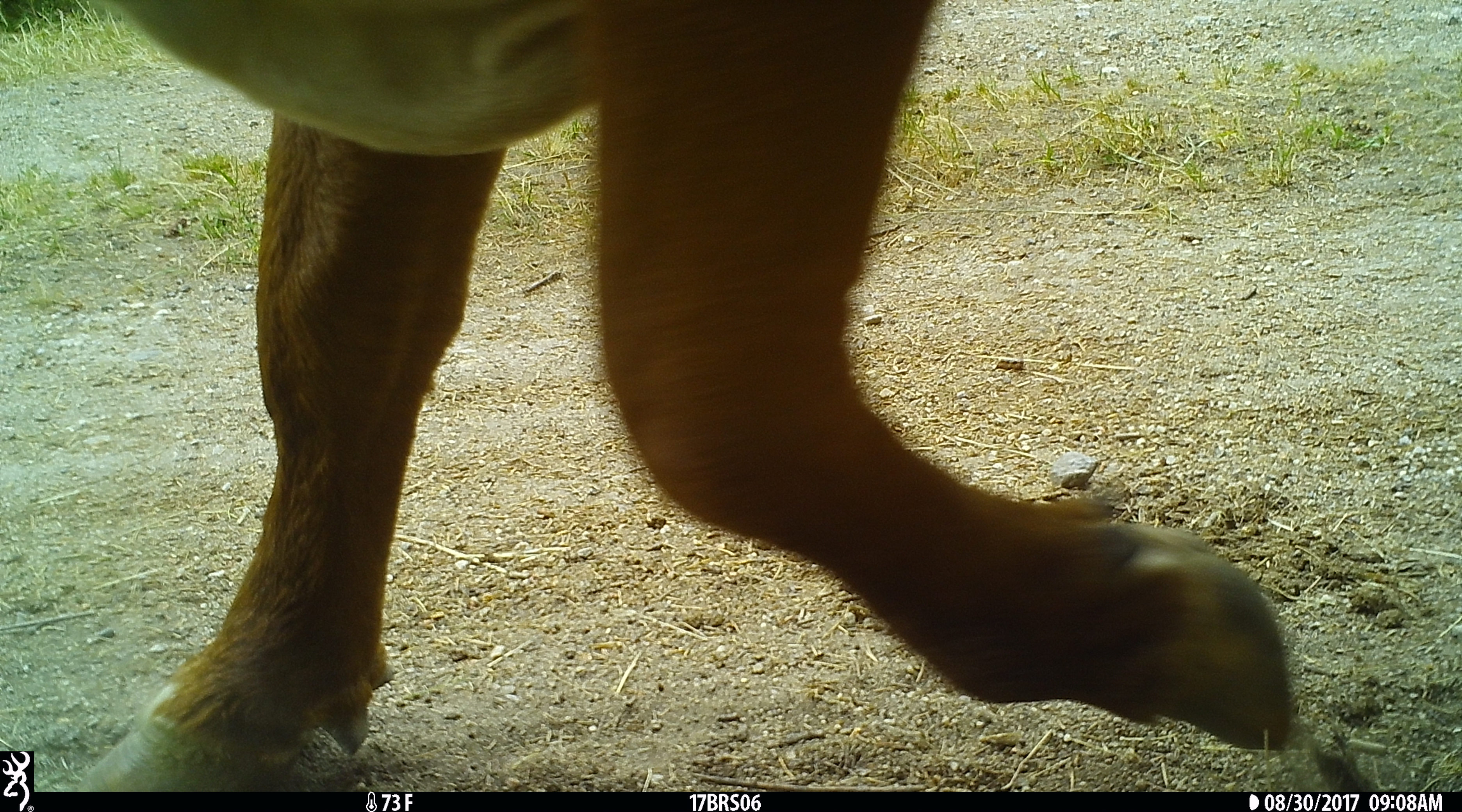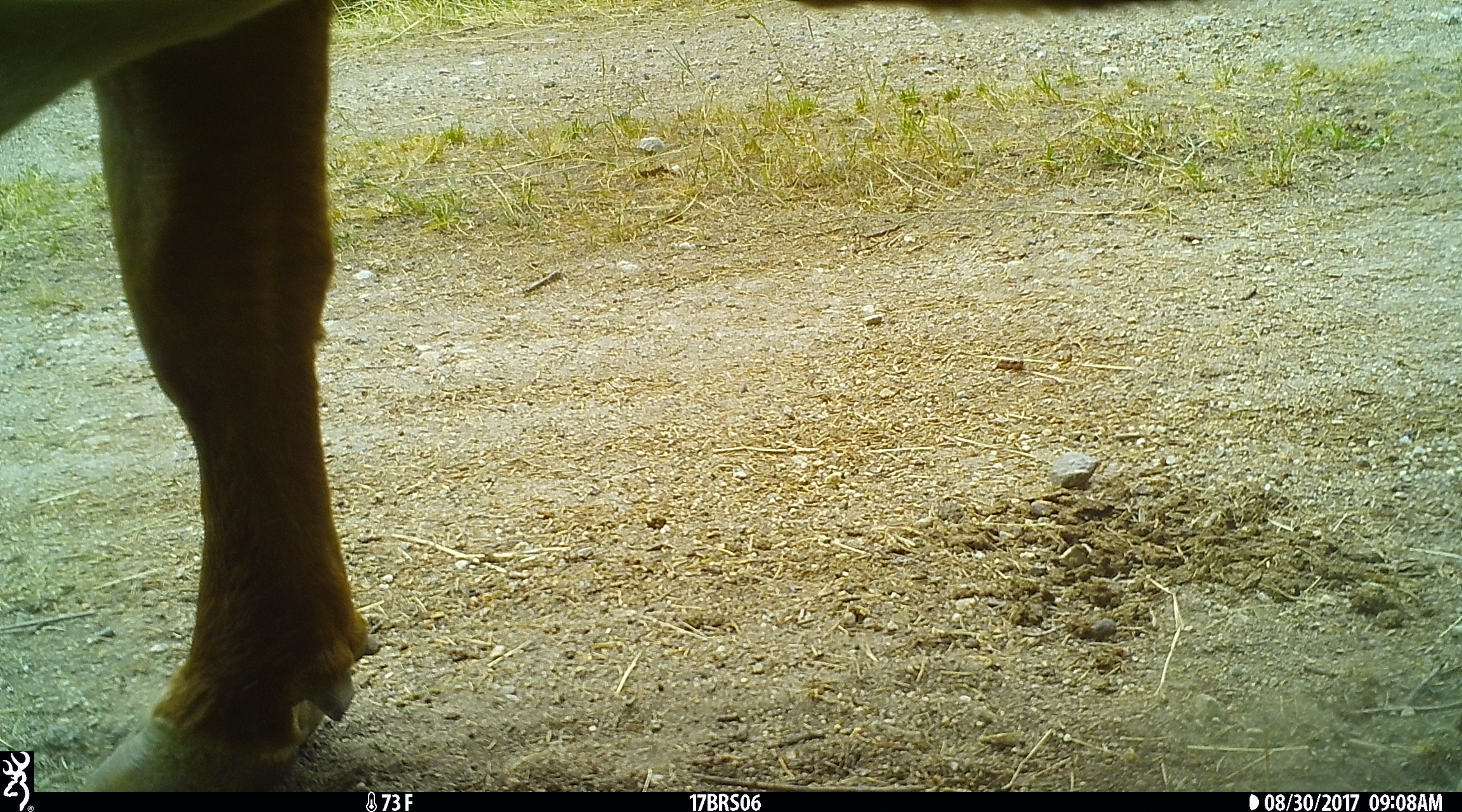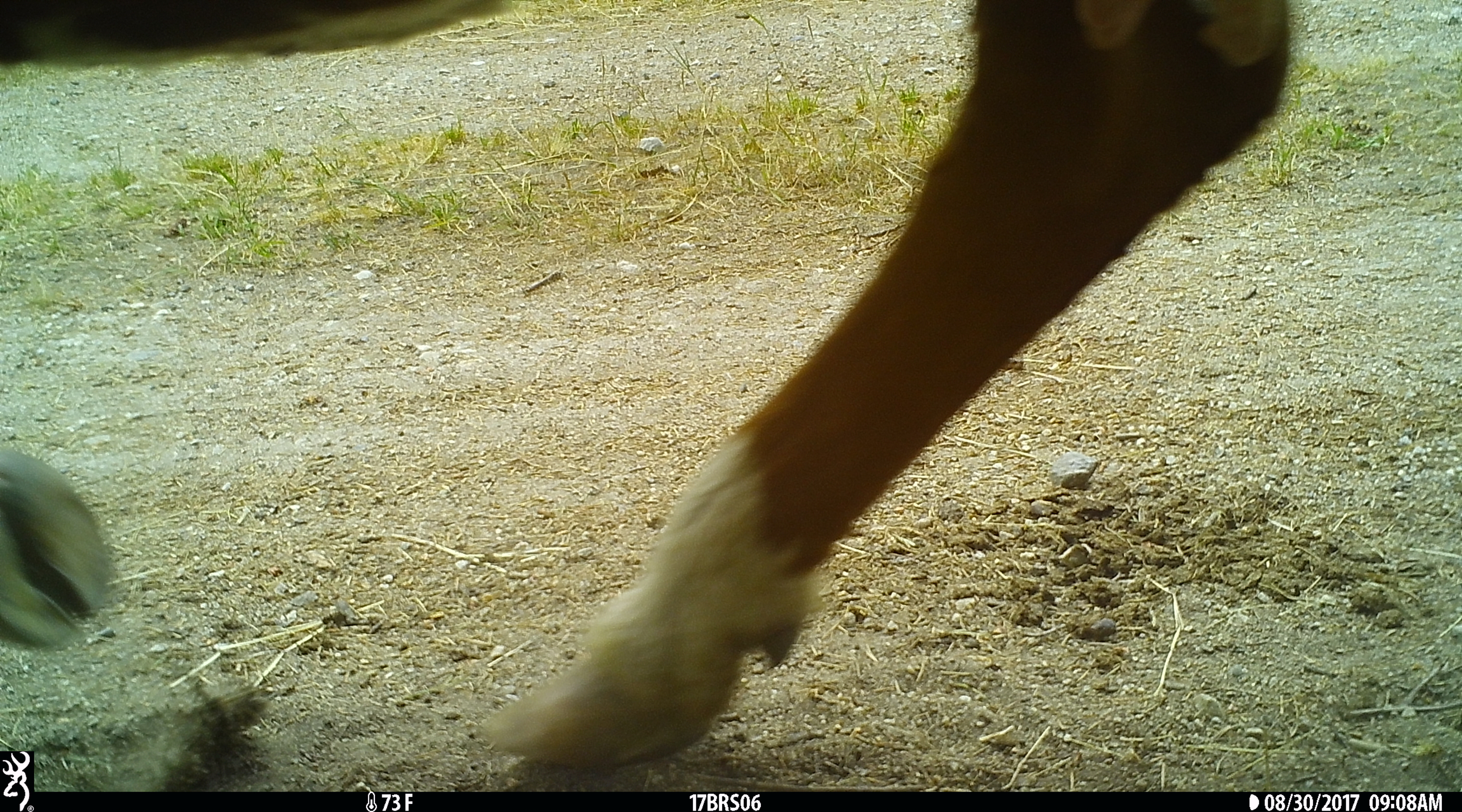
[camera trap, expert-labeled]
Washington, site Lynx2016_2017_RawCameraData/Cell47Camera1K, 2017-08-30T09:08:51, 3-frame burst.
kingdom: Animalia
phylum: Chordata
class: Mammalia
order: Artiodactyla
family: Bovidae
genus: Bos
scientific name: Bos taurus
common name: domestic cattle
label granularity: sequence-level